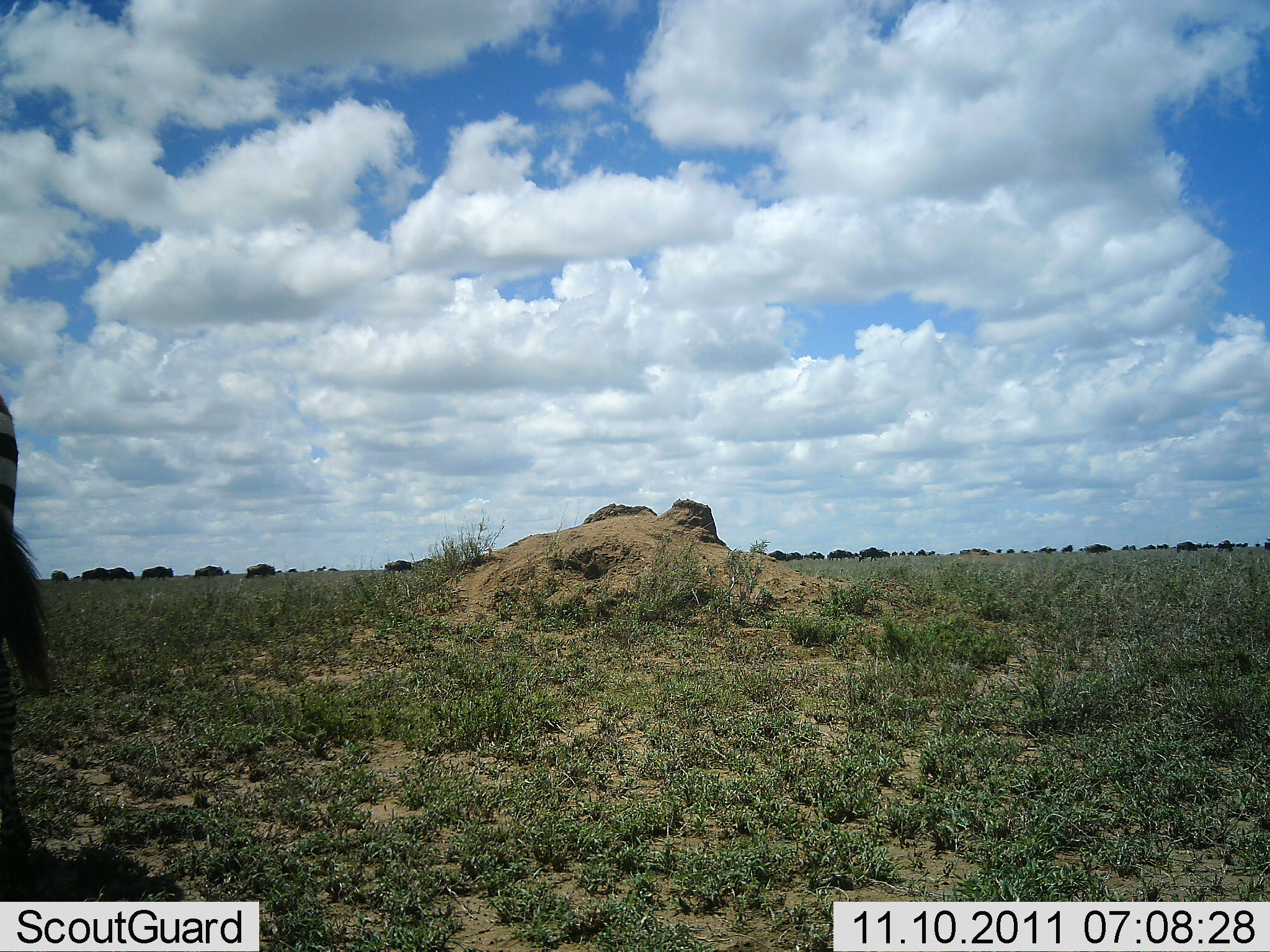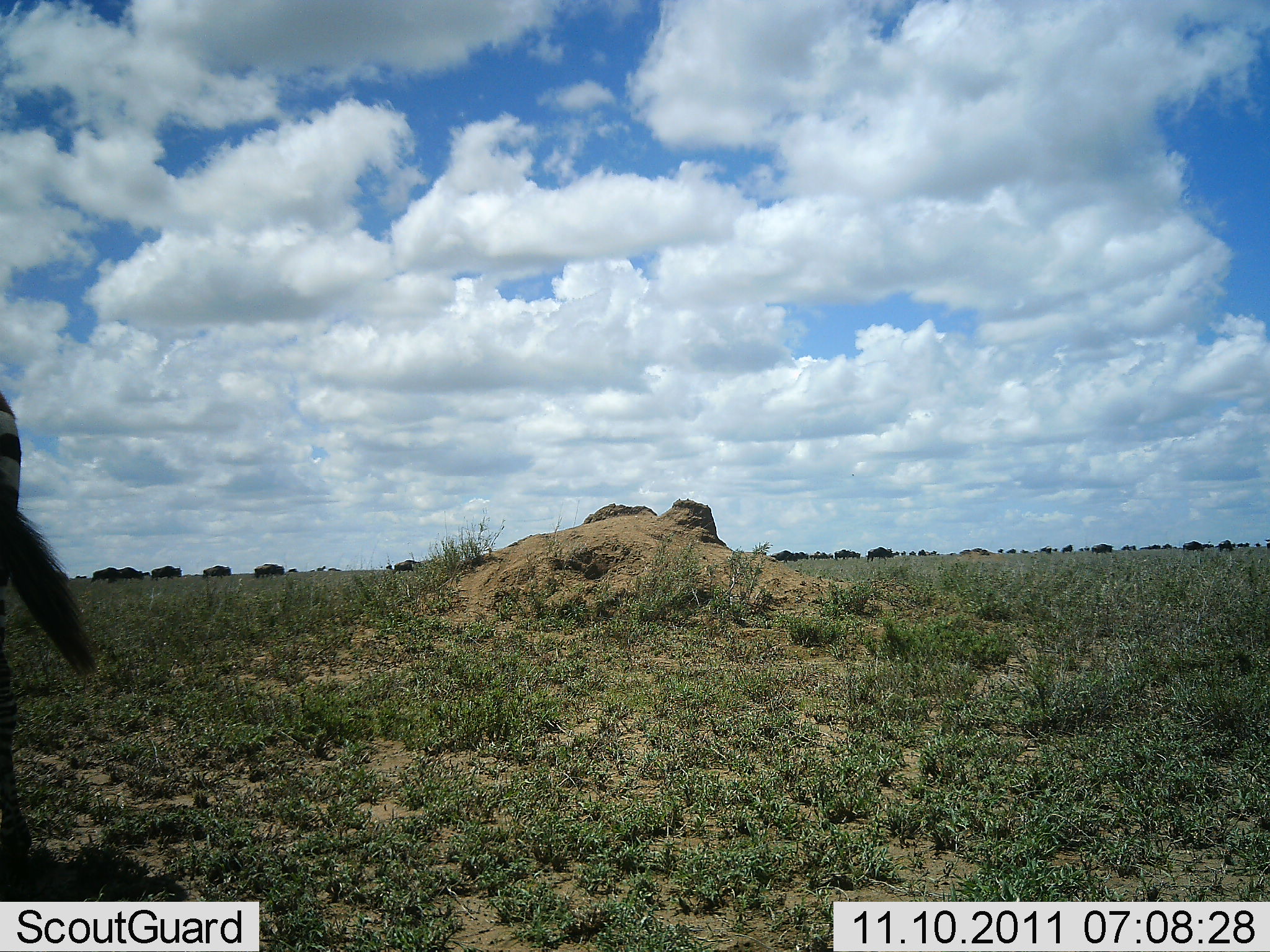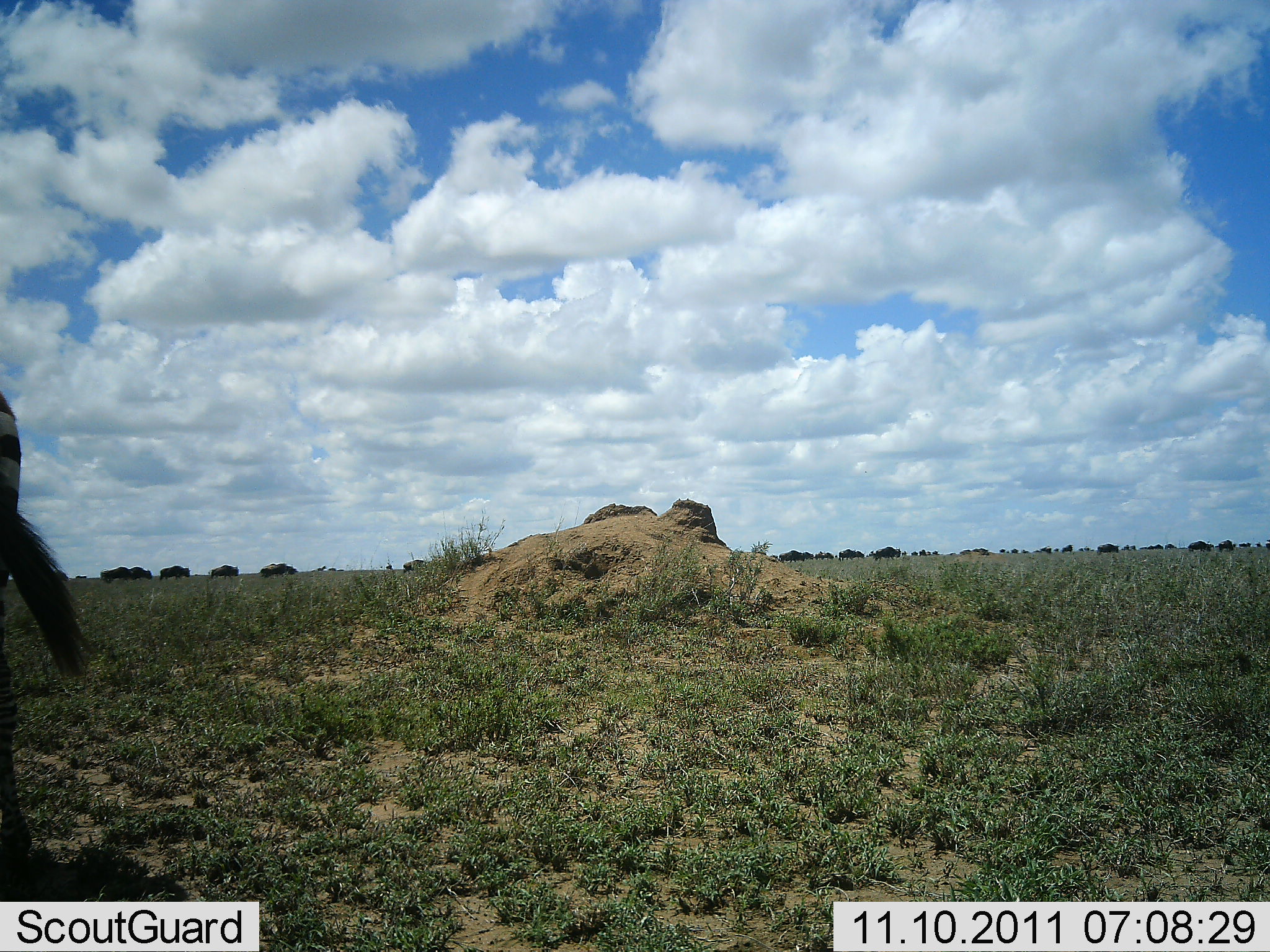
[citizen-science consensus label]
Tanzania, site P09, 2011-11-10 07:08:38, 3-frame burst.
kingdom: Animalia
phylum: Chordata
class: Mammalia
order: Perissodactyla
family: Equidae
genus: Equus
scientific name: Equus quagga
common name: plains zebra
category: zebra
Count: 1.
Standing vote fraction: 58%.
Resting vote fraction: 0%.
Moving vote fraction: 42%.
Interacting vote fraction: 0%.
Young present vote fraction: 0%.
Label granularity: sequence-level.